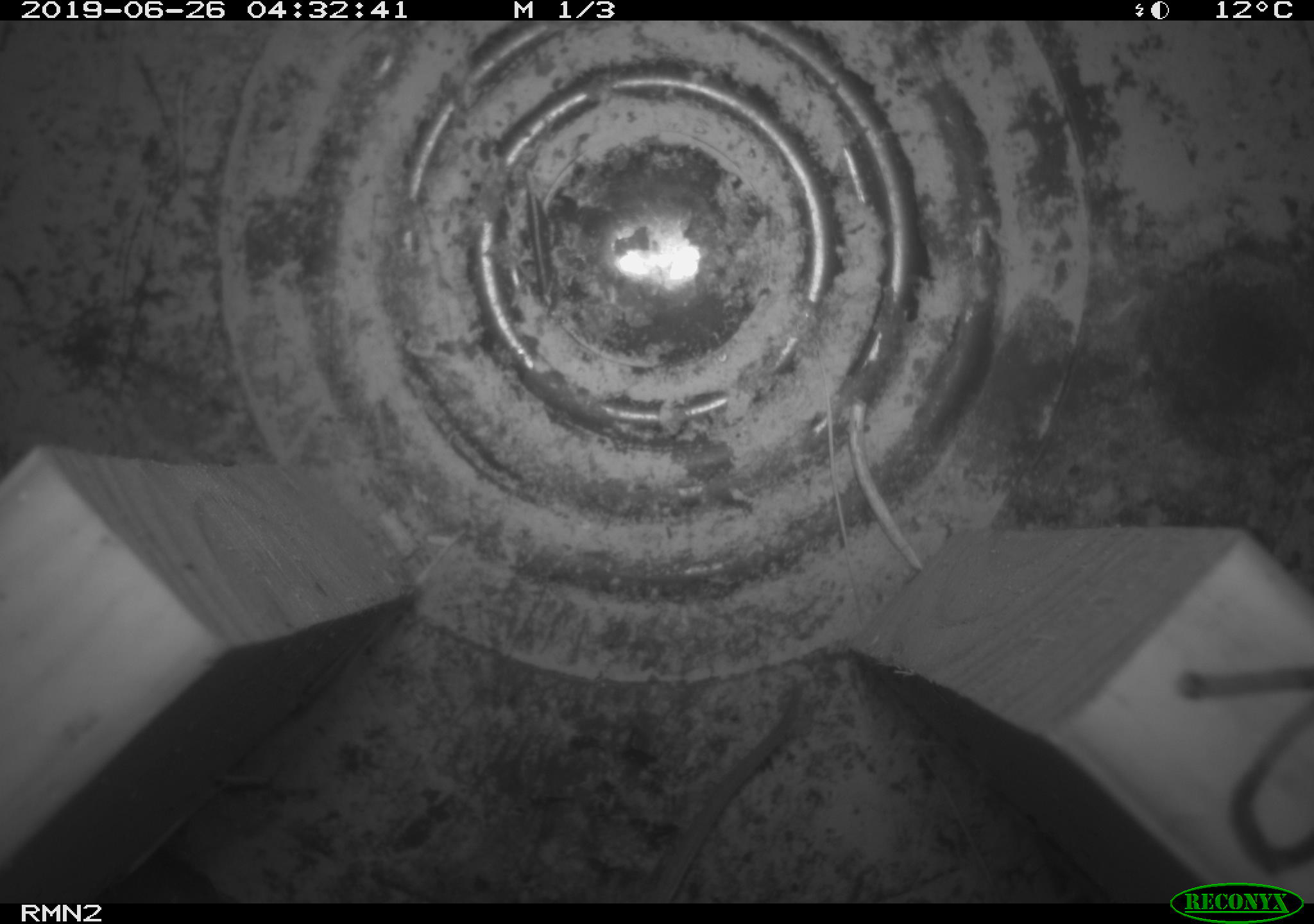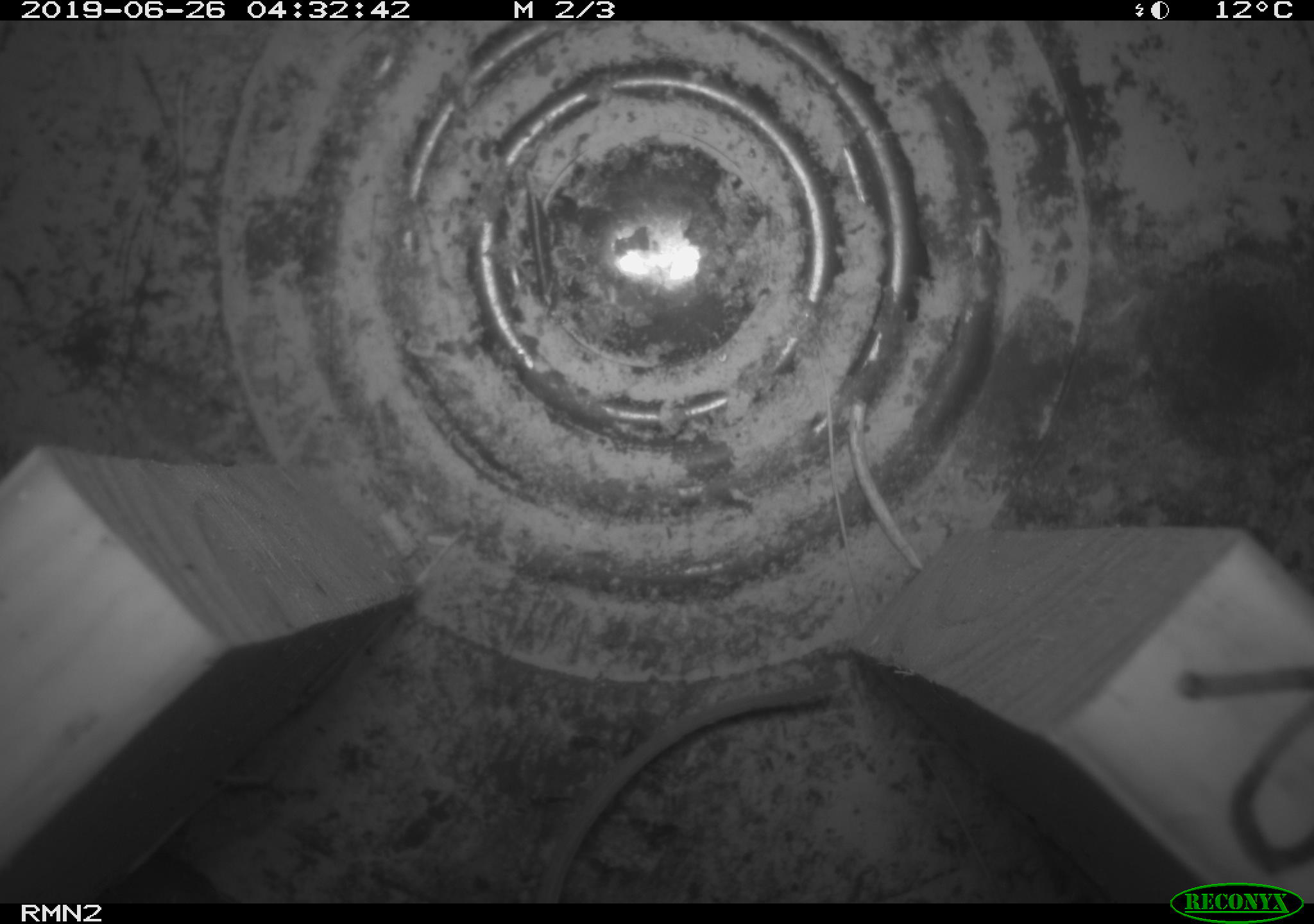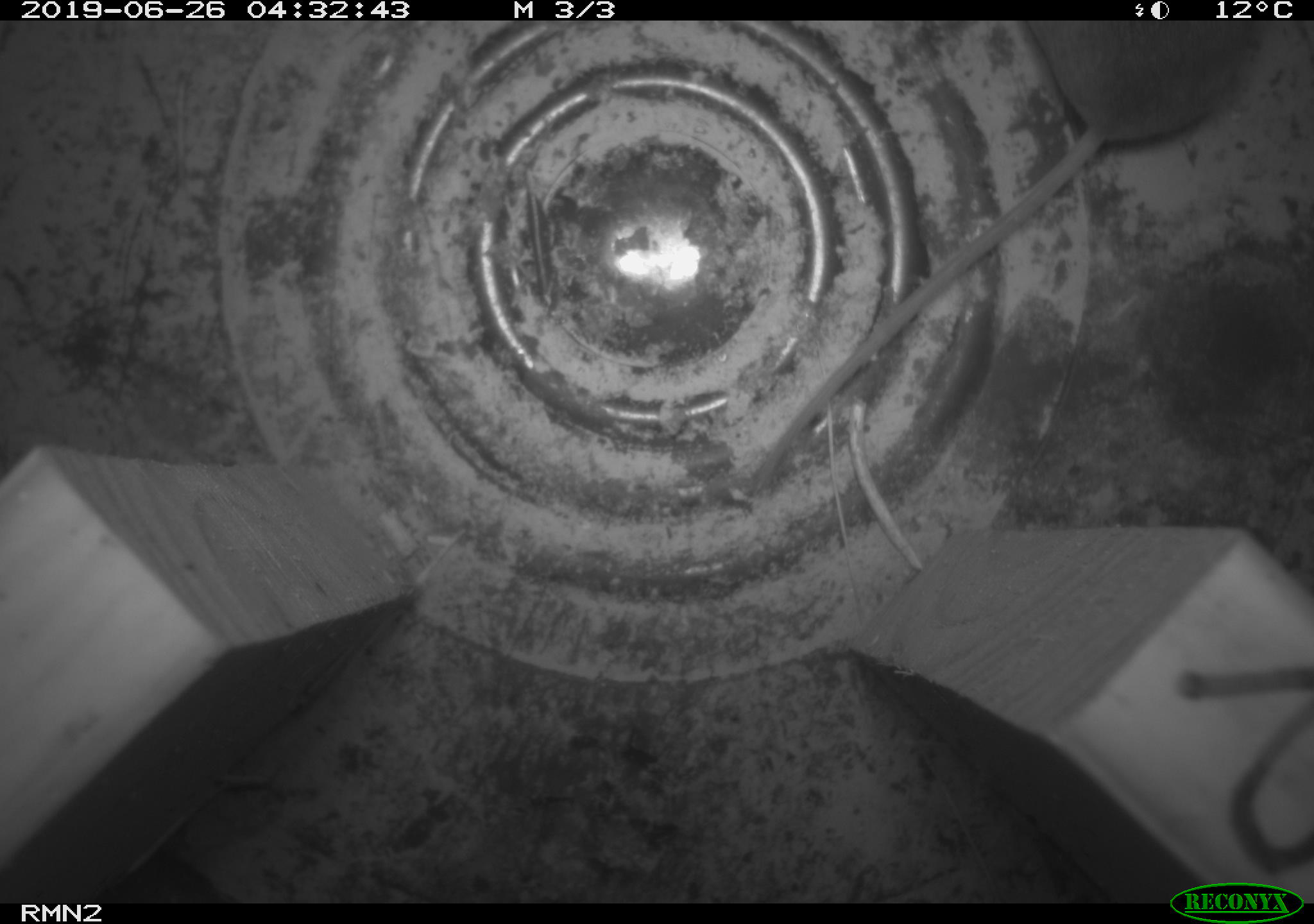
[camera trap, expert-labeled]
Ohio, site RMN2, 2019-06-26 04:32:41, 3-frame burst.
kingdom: Animalia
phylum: Chordata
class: Mammalia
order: Rodentia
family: Cricetidae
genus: Peromyscus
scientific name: Peromyscus leucopus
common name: white-footed mouse